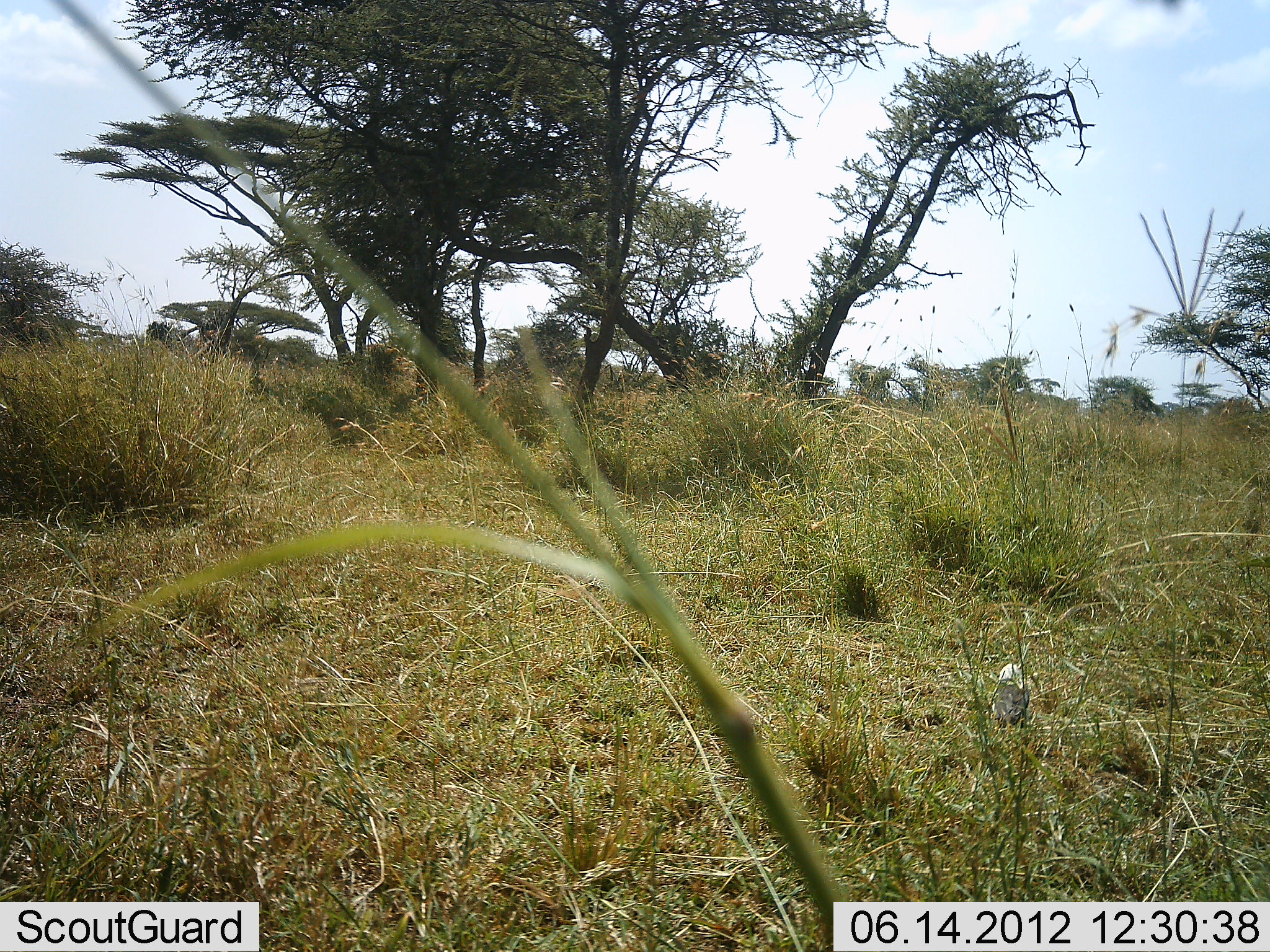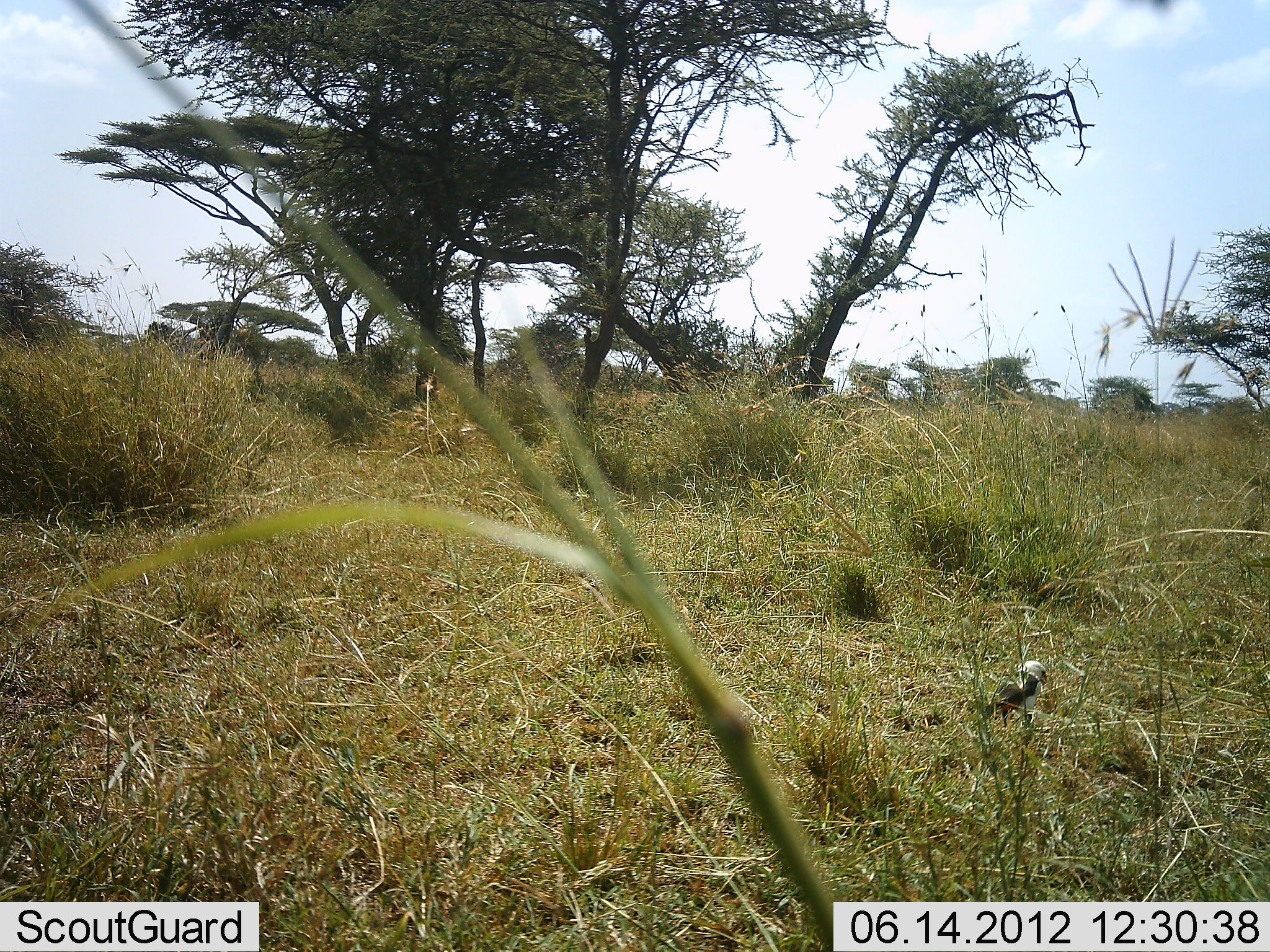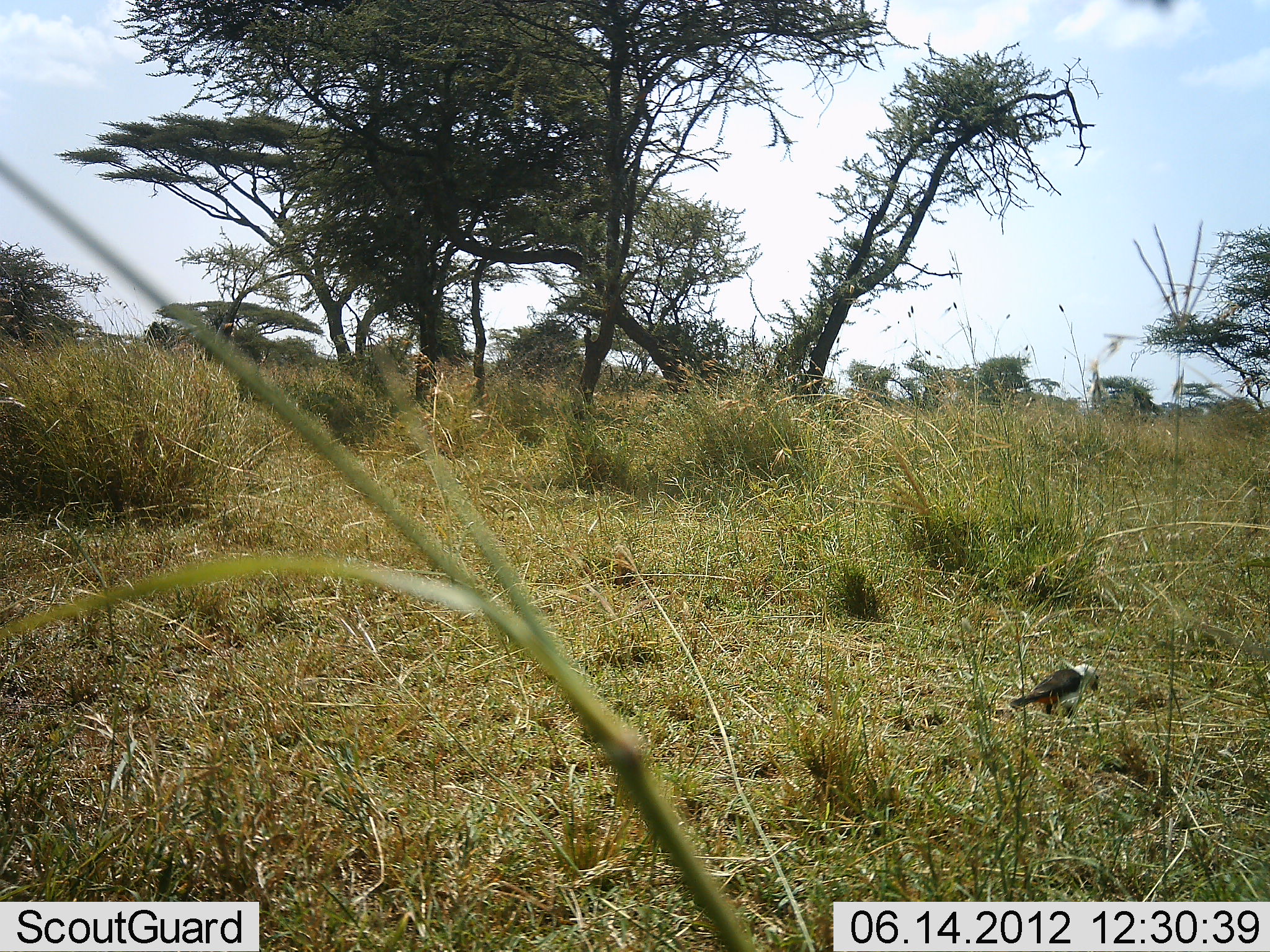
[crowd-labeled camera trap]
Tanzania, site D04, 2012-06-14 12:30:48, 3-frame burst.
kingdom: Animalia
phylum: Chordata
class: Aves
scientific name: Aves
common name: bird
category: otherbird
Otherbird (bird) (Aves), count 1. Behavior (volunteer vote fractions): standing 50%, resting 10%, moving 50%, interacting 0%. Young present (vote fraction): 0%. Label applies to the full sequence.